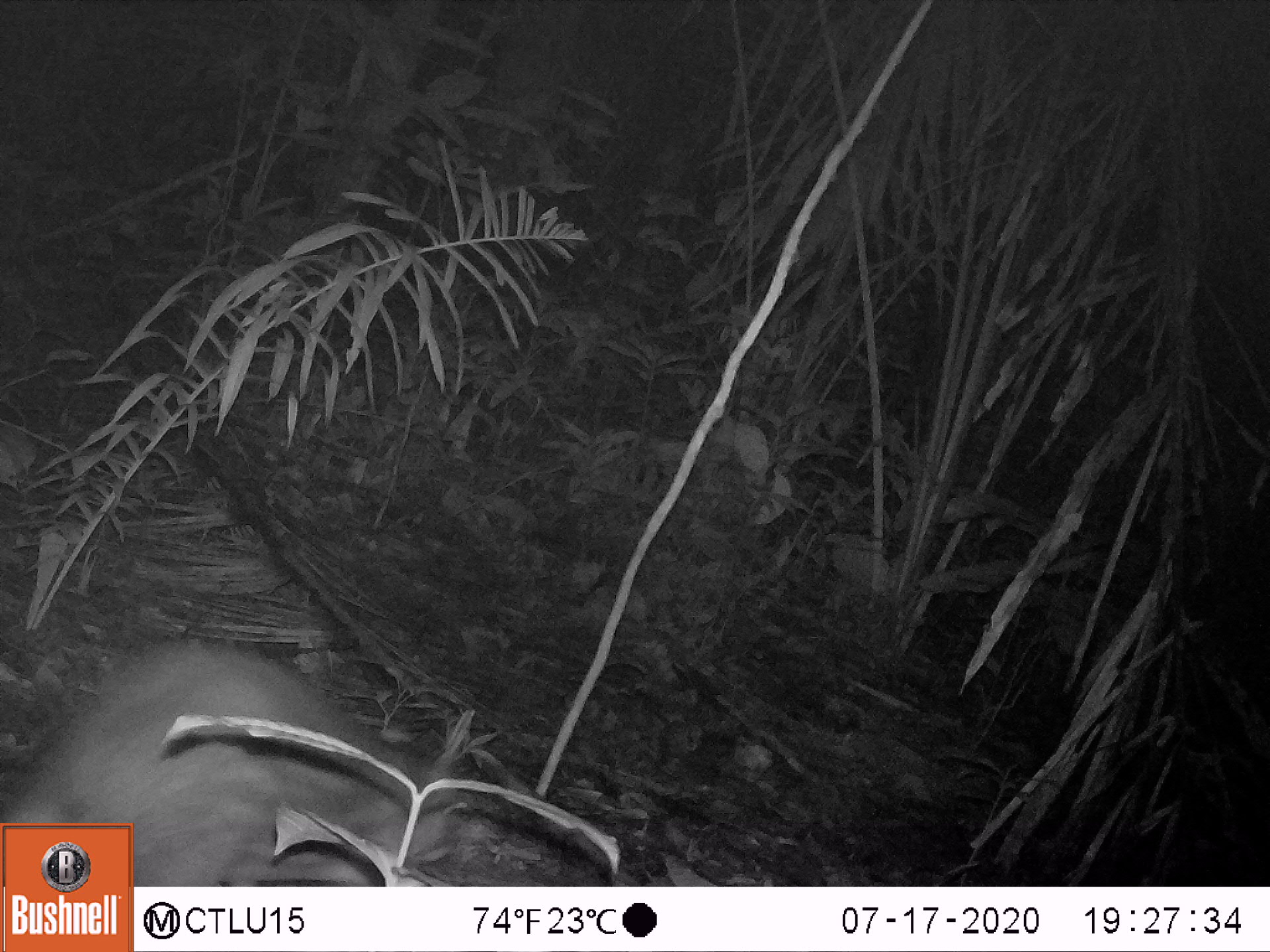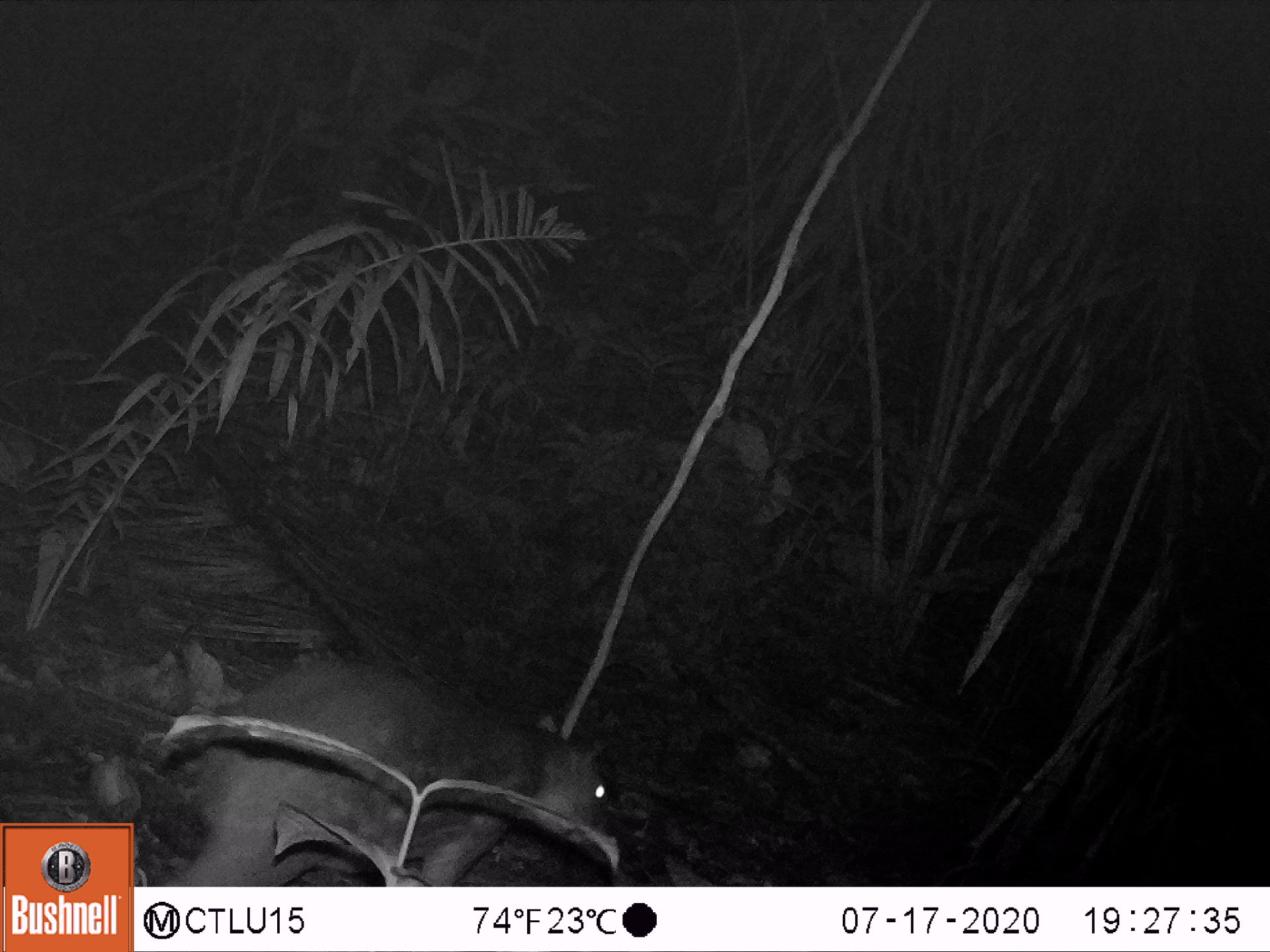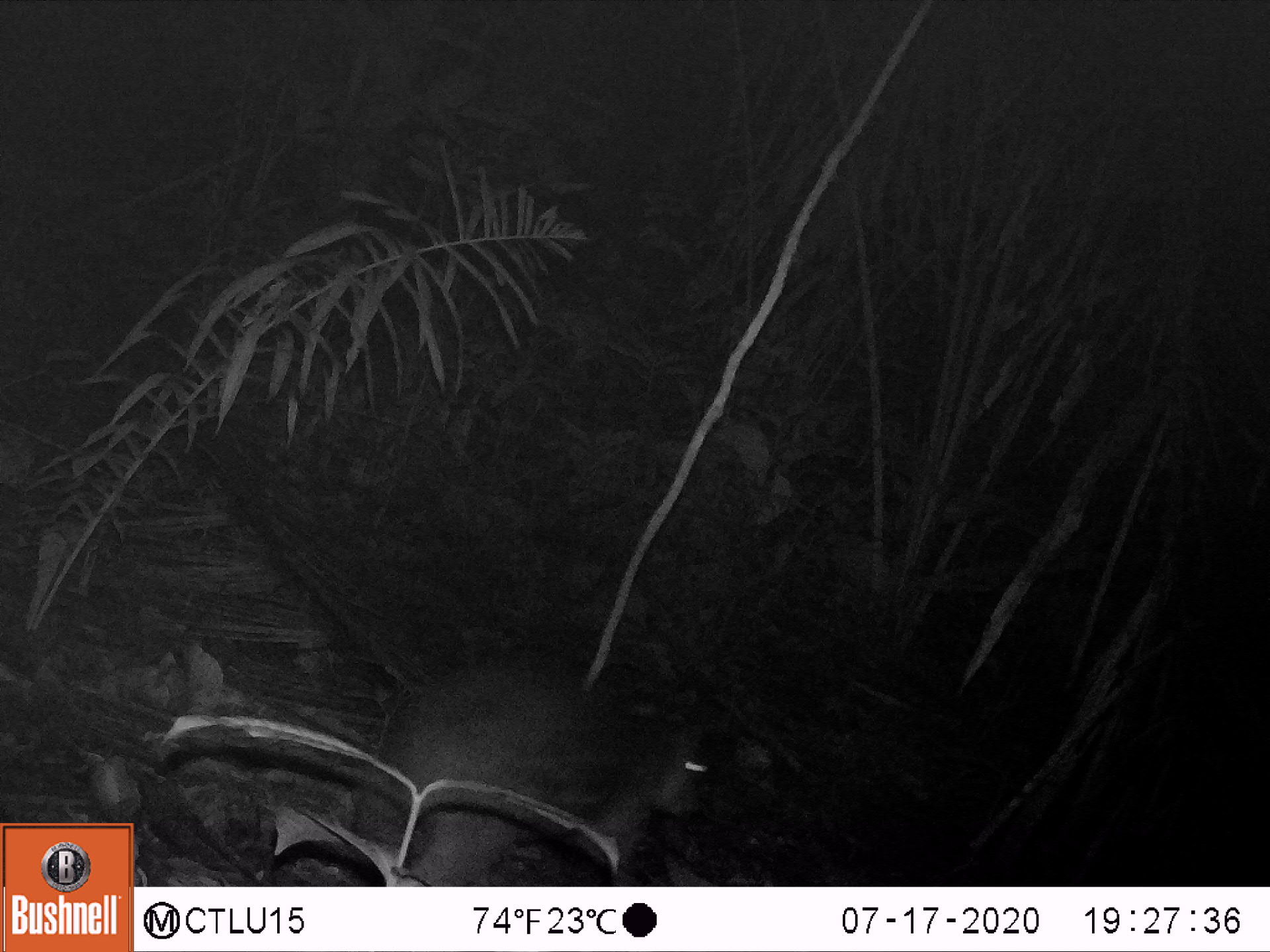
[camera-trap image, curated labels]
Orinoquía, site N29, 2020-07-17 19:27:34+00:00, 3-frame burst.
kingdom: Animalia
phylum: Chordata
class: Mammalia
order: Rodentia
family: Cuniculidae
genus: Cuniculus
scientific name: Cuniculus paca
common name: spotted paca